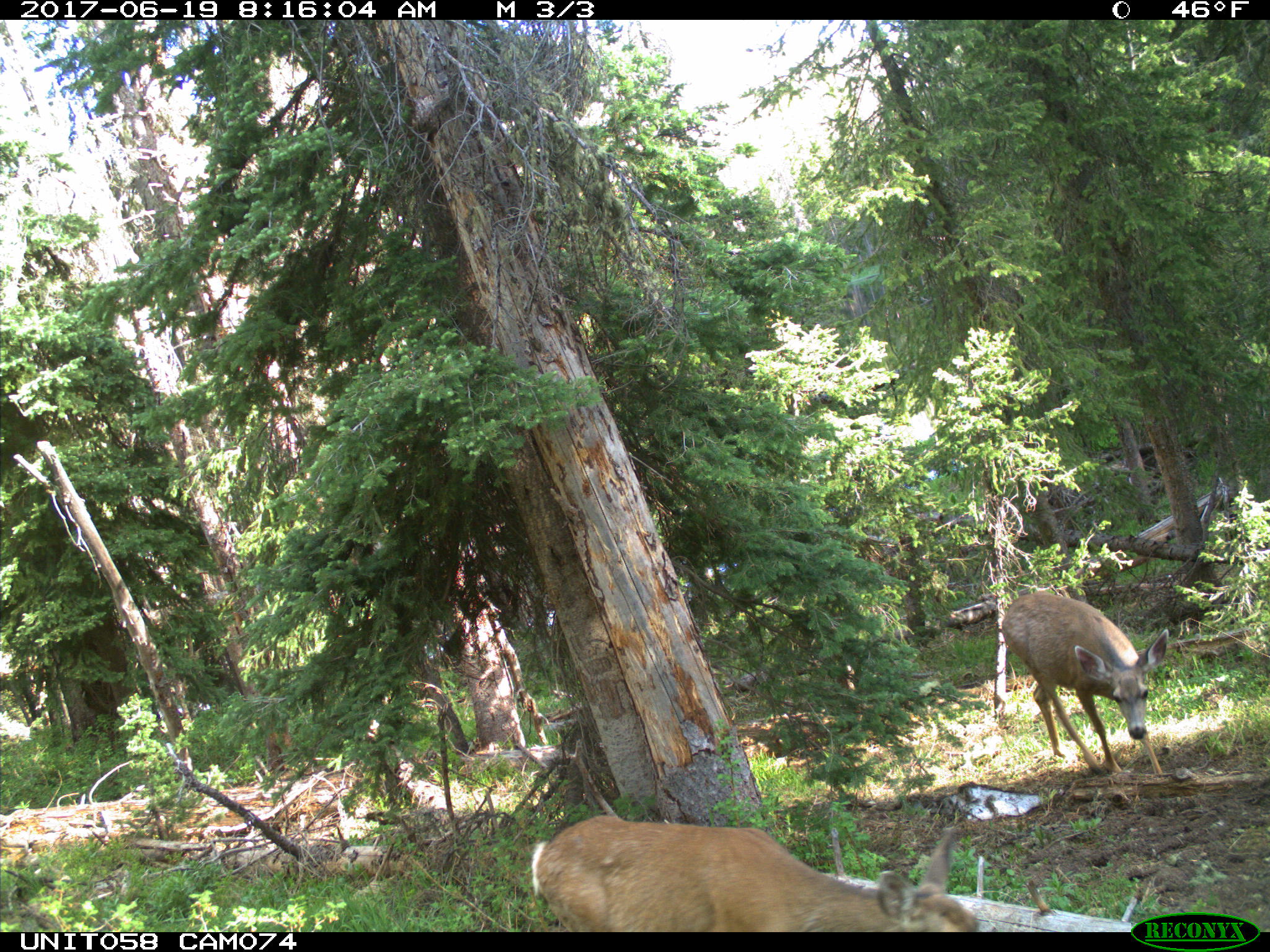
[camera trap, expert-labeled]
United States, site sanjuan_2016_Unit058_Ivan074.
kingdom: Animalia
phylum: Chordata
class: Mammalia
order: Artiodactyla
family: Cervidae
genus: Odocoileus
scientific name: Odocoileus hemionus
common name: mule deer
Odocoileus hemionus (mule deer).